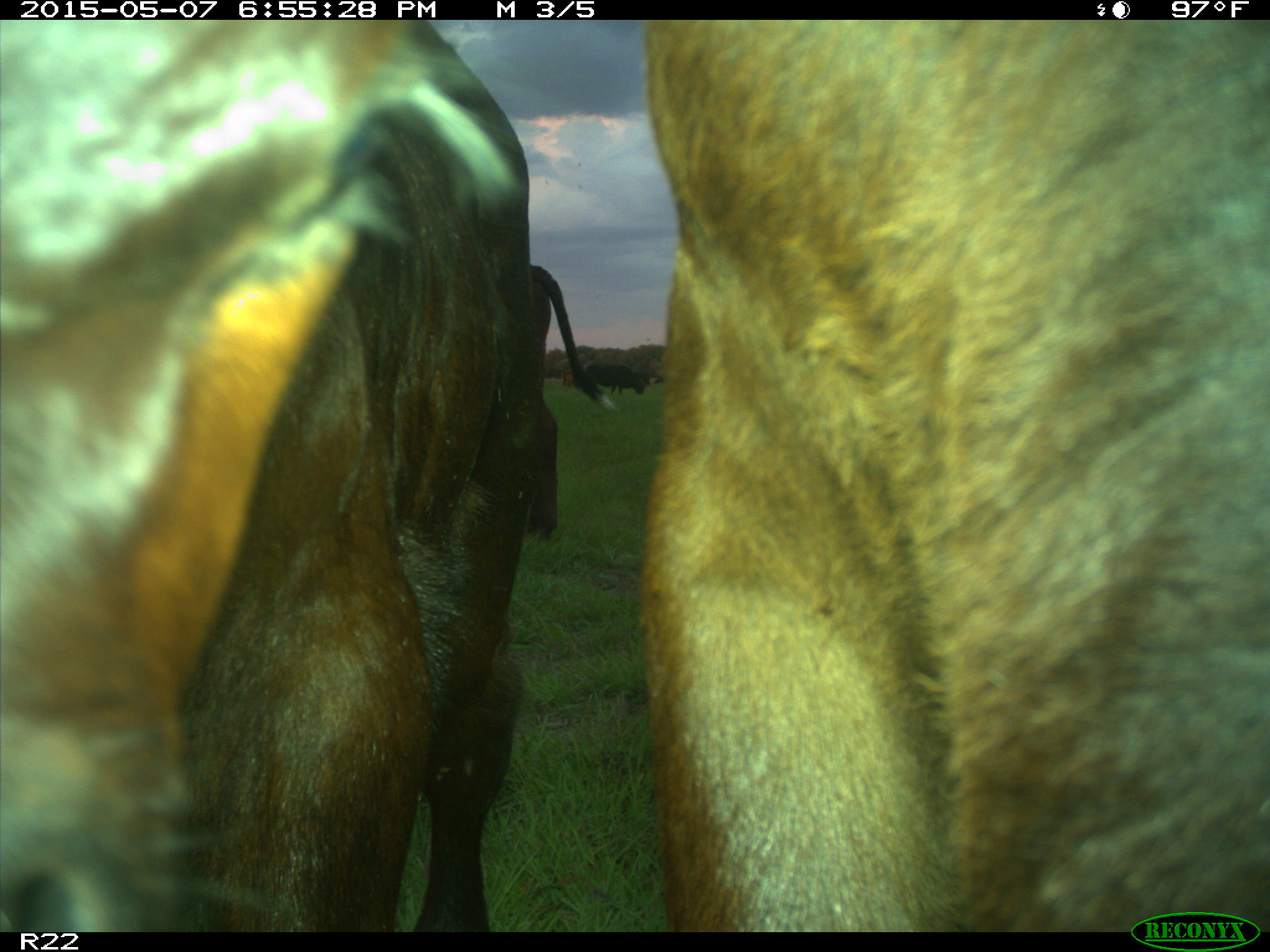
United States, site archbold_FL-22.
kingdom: Animalia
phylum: Chordata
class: Mammalia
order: Artiodactyla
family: Bovidae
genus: Bos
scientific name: Bos taurus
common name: domestic cow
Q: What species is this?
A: Bos taurus (domestic cow).